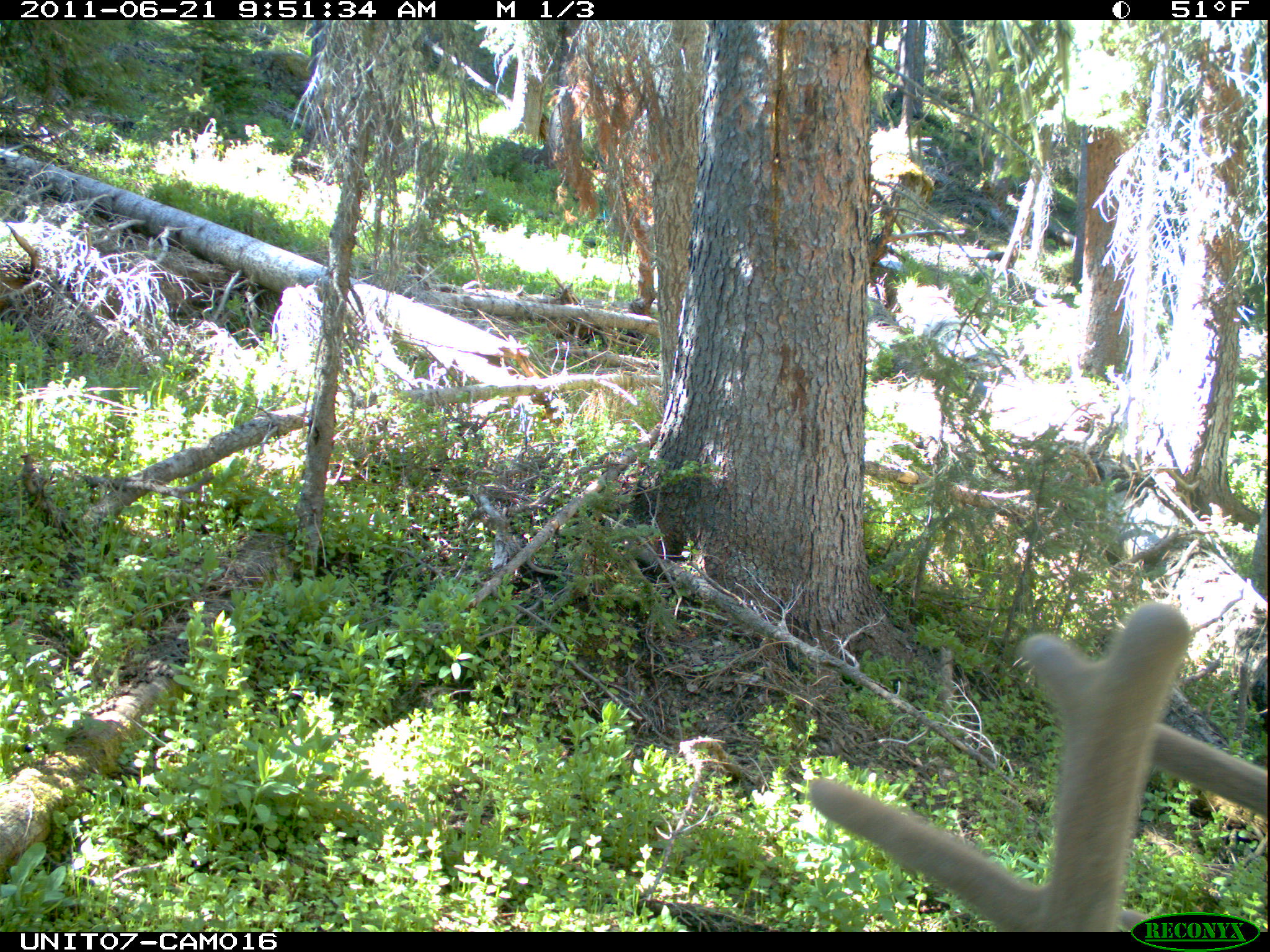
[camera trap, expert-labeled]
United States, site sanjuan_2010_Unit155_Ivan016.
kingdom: Animalia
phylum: Chordata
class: Mammalia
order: Artiodactyla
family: Cervidae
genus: Cervus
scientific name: Cervus elaphus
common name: red deer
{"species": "Cervus elaphus (red deer)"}